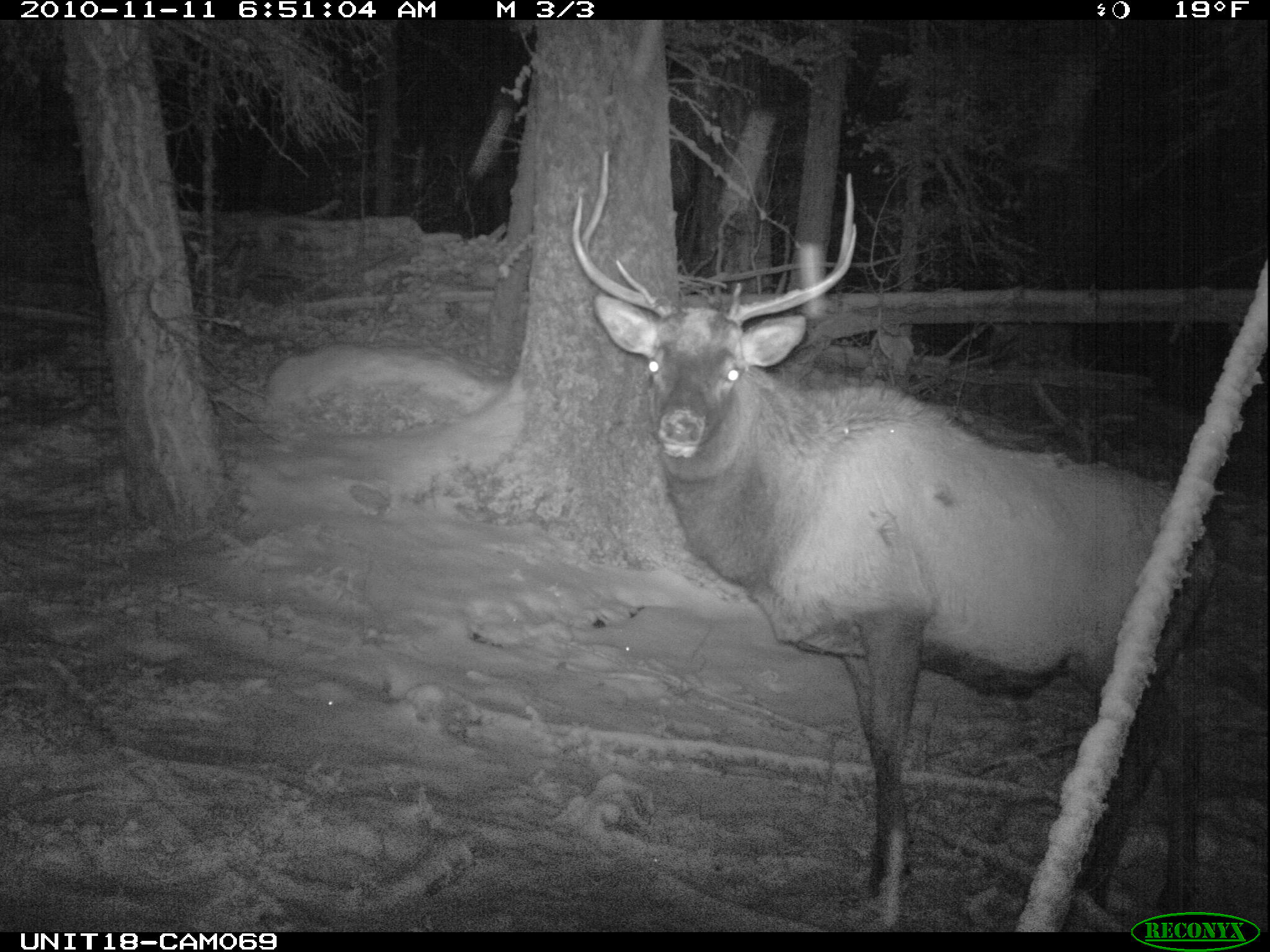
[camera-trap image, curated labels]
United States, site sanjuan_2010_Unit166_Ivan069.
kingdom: Animalia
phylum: Chordata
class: Mammalia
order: Artiodactyla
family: Cervidae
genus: Cervus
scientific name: Cervus elaphus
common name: red deer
Cervus elaphus (red deer).